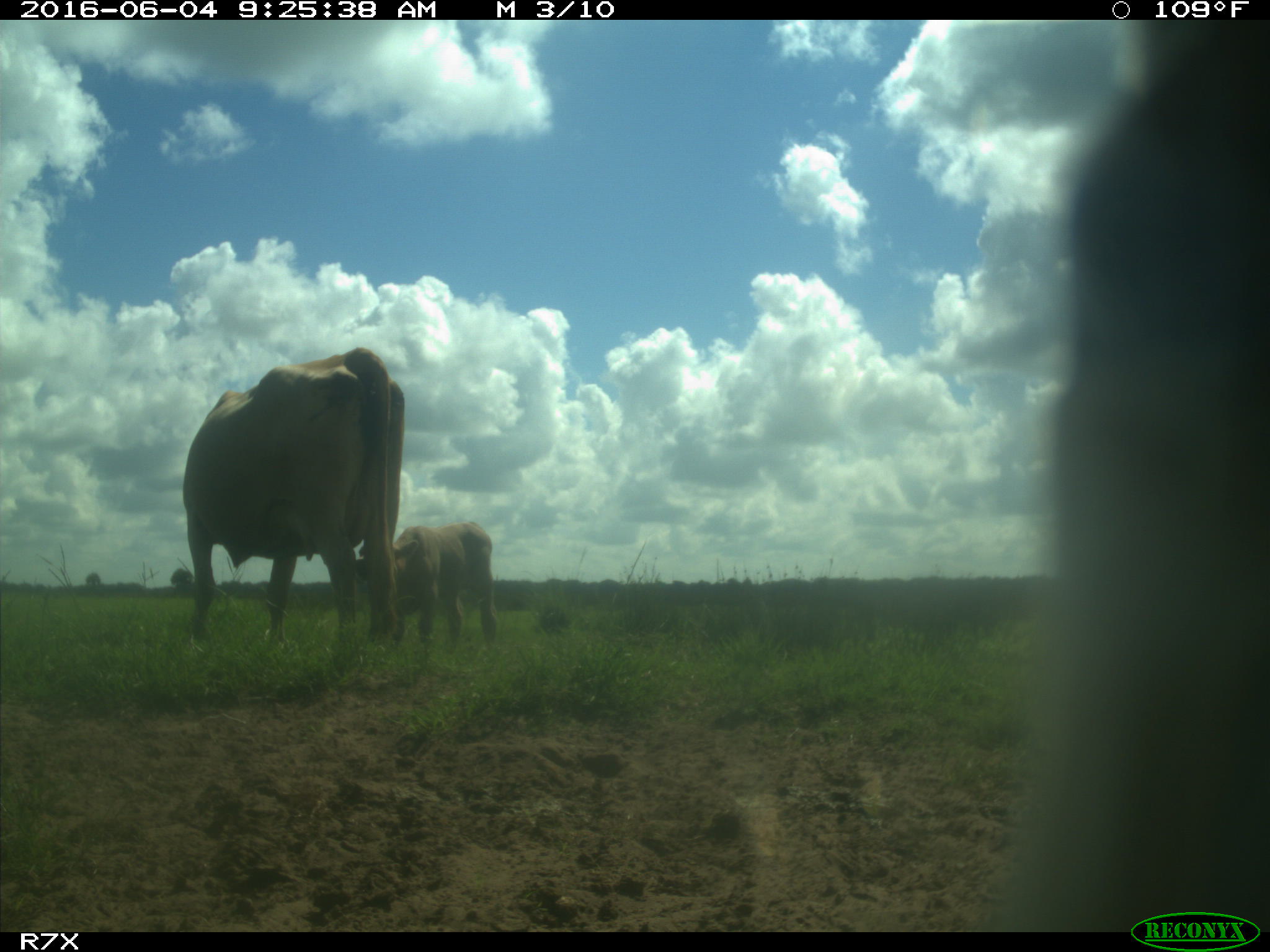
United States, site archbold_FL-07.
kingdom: Animalia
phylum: Chordata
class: Mammalia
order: Artiodactyla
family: Bovidae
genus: Bos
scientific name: Bos taurus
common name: domestic cow